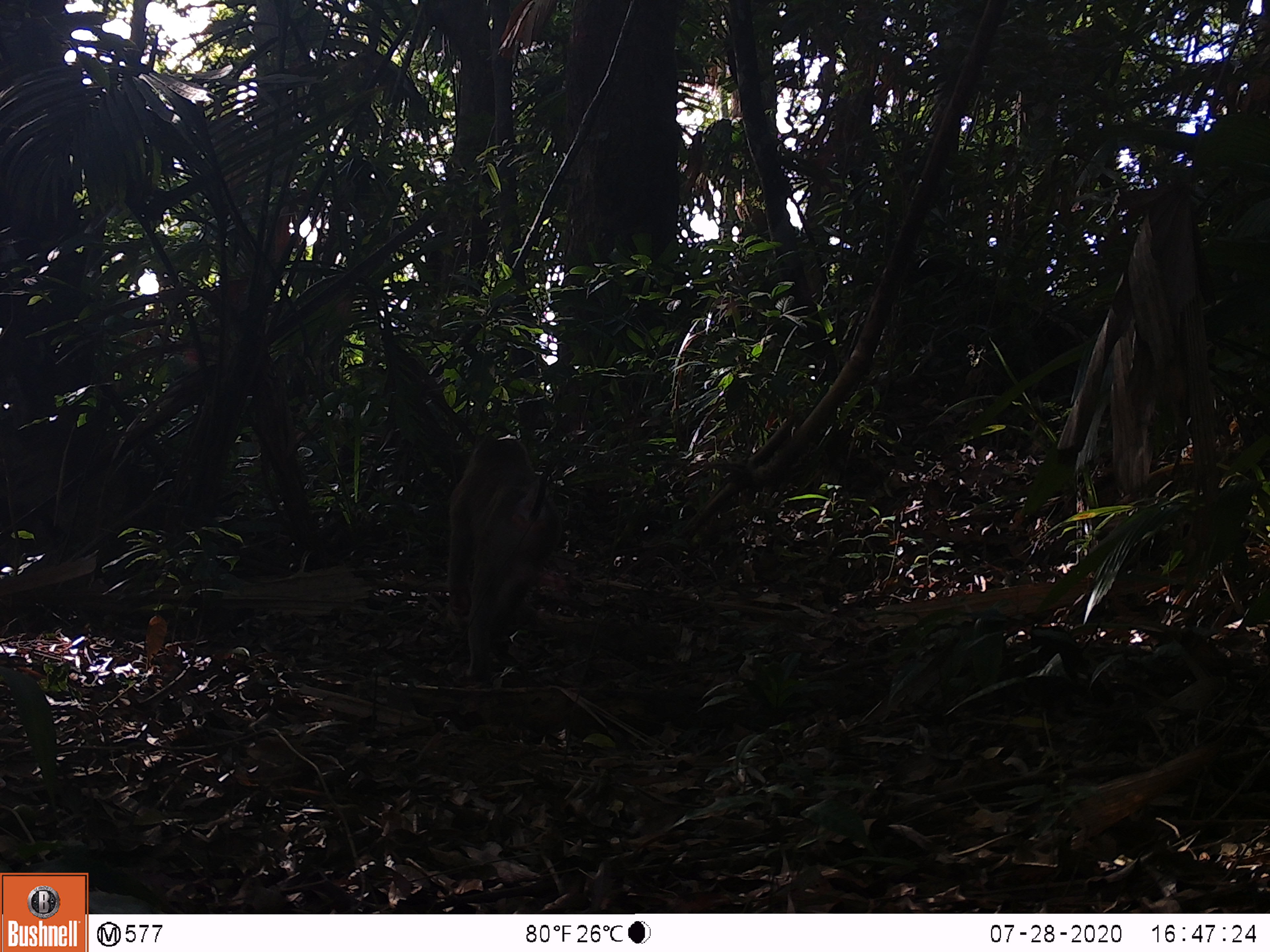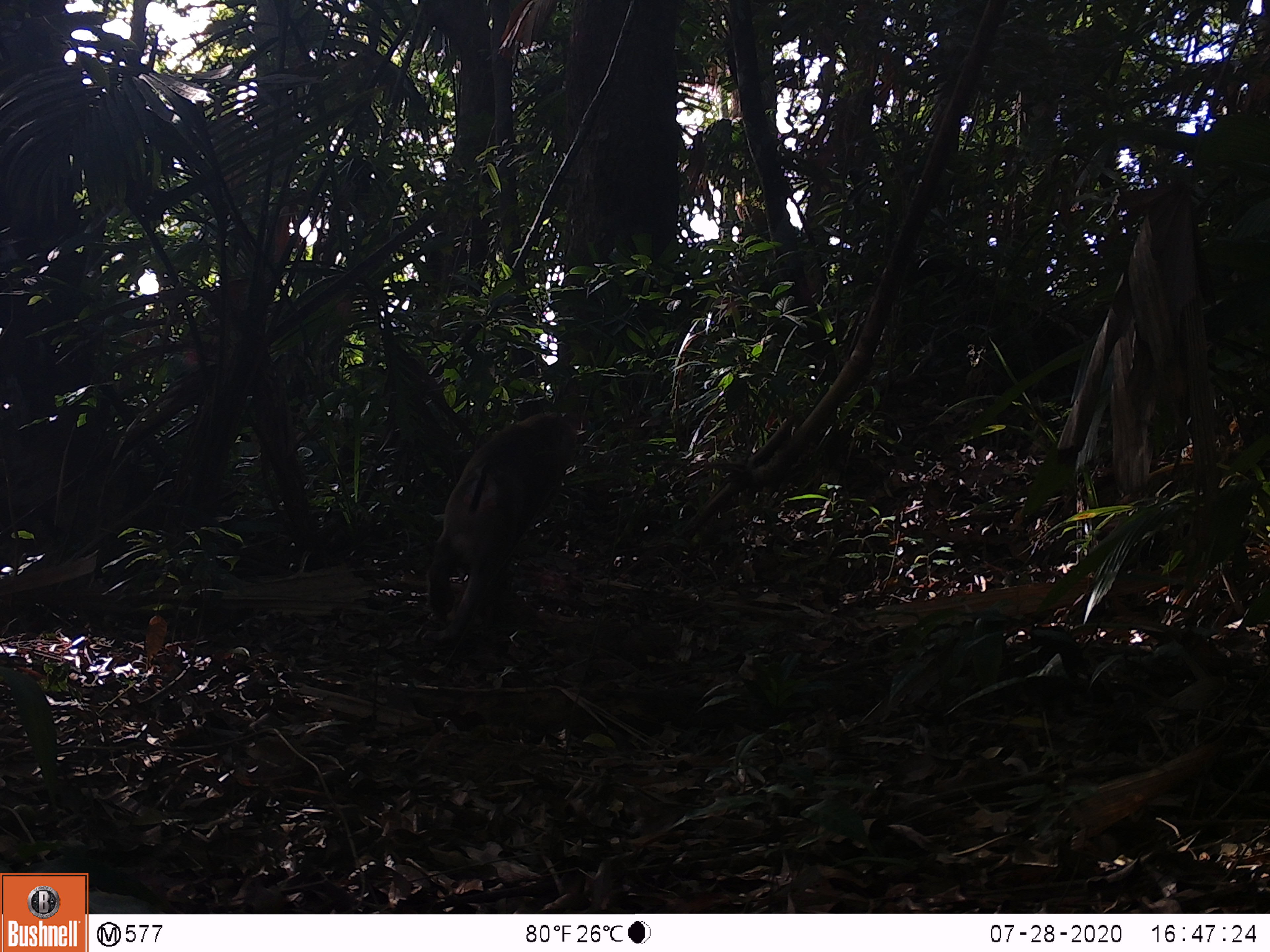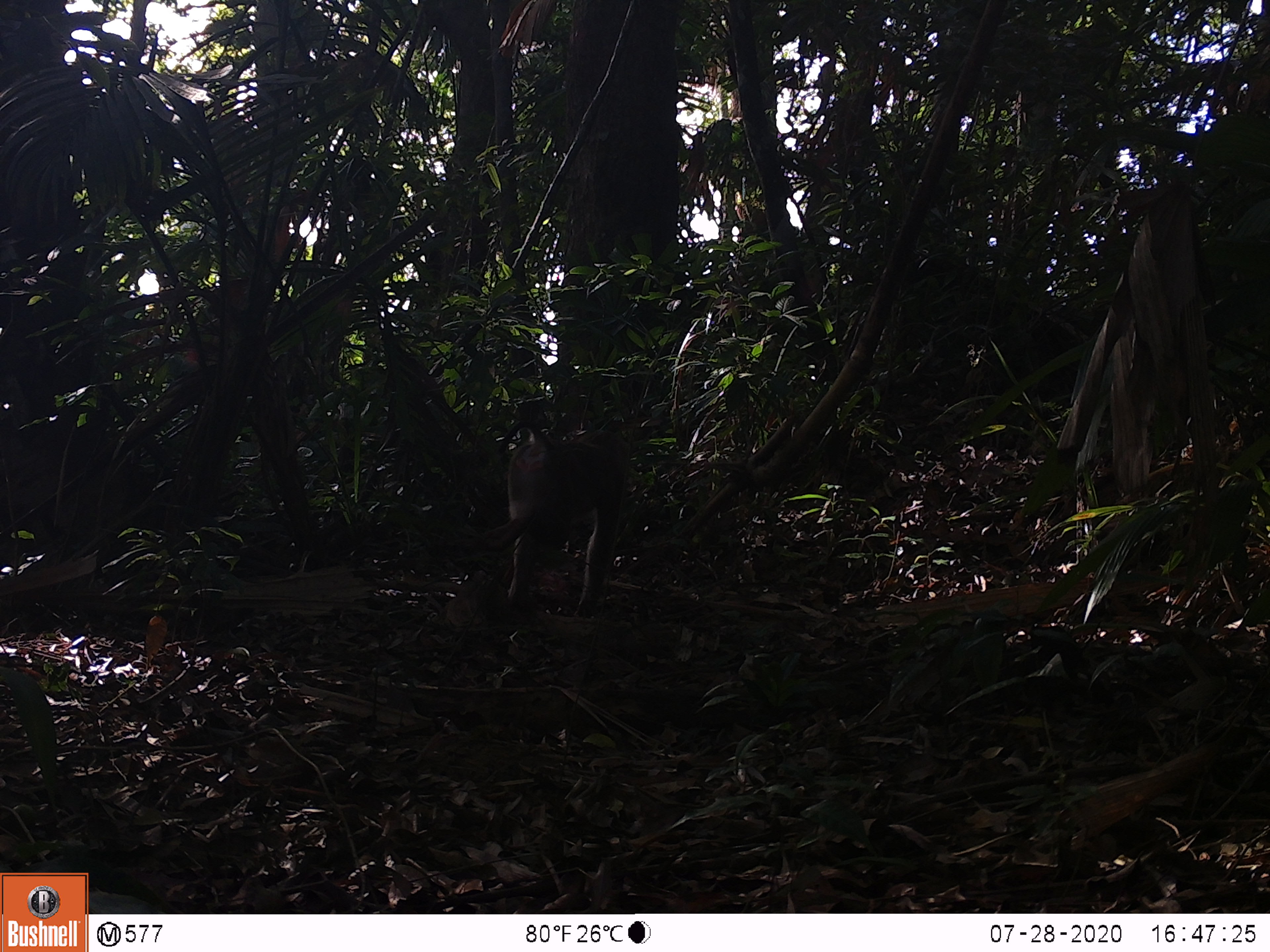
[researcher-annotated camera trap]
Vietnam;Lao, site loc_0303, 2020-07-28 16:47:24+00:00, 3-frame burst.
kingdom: Animalia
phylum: Chordata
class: Mammalia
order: Primates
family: Cercopithecidae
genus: Macaca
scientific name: Macaca nemestrina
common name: pig-tailed macaque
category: pig tailed macaque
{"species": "pig tailed macaque (pig-tailed macaque) (Macaca nemestrina)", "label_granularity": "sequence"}